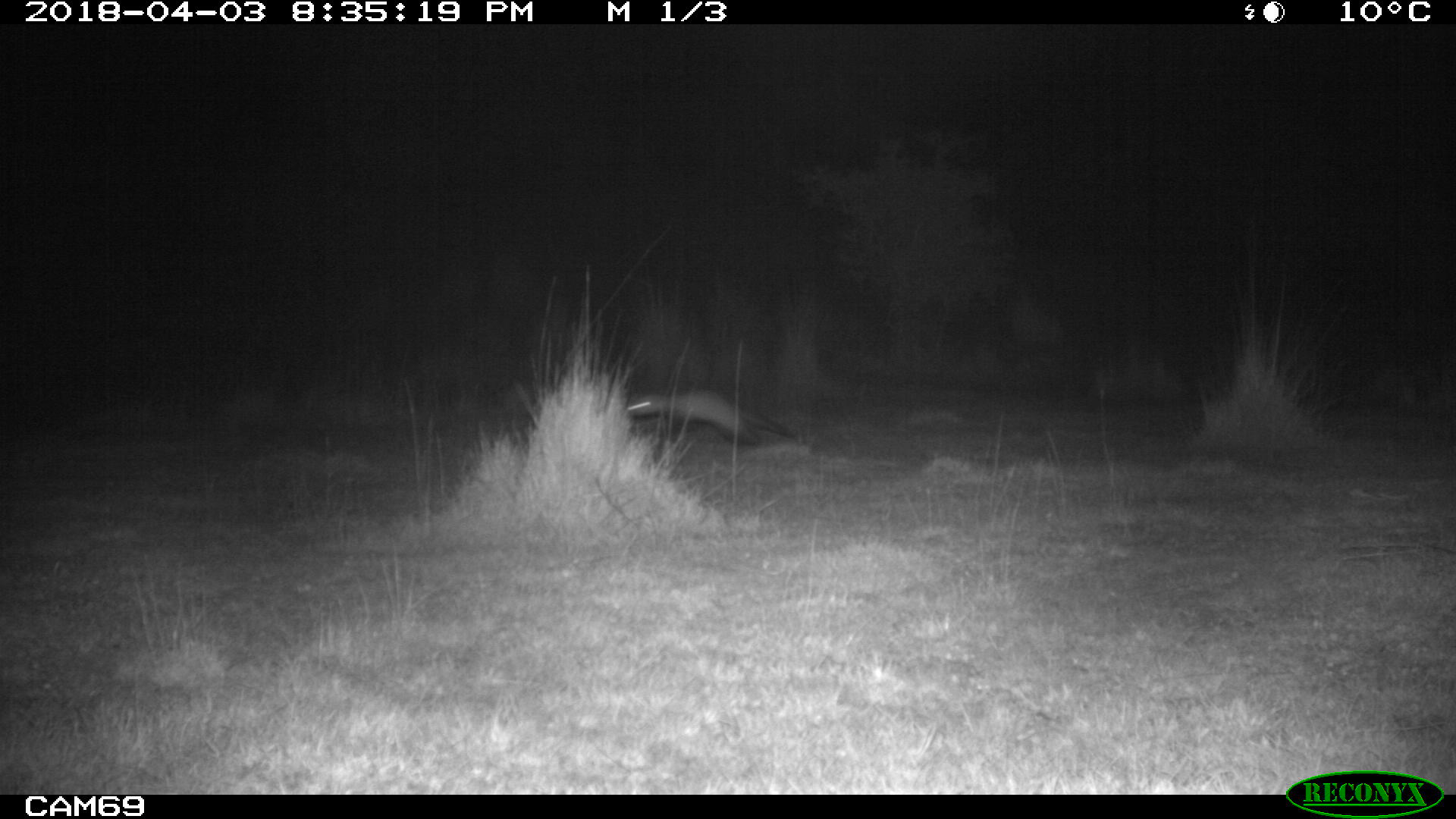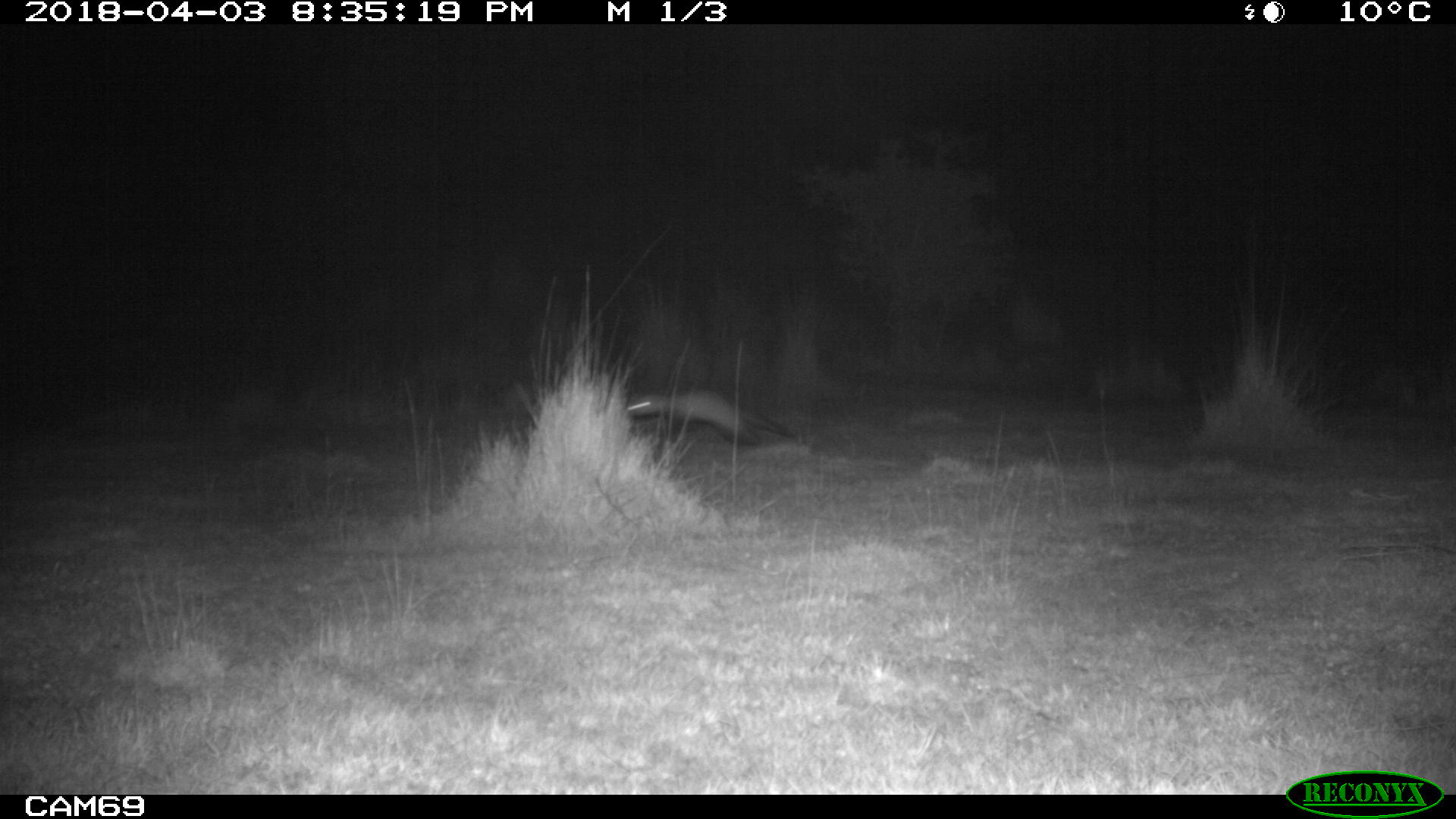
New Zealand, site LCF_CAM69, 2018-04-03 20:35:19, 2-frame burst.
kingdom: Animalia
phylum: Chordata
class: Mammalia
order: Carnivora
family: Mustelidae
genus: Mustela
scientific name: Mustela furo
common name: ferret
Ferret (Mustela furo).